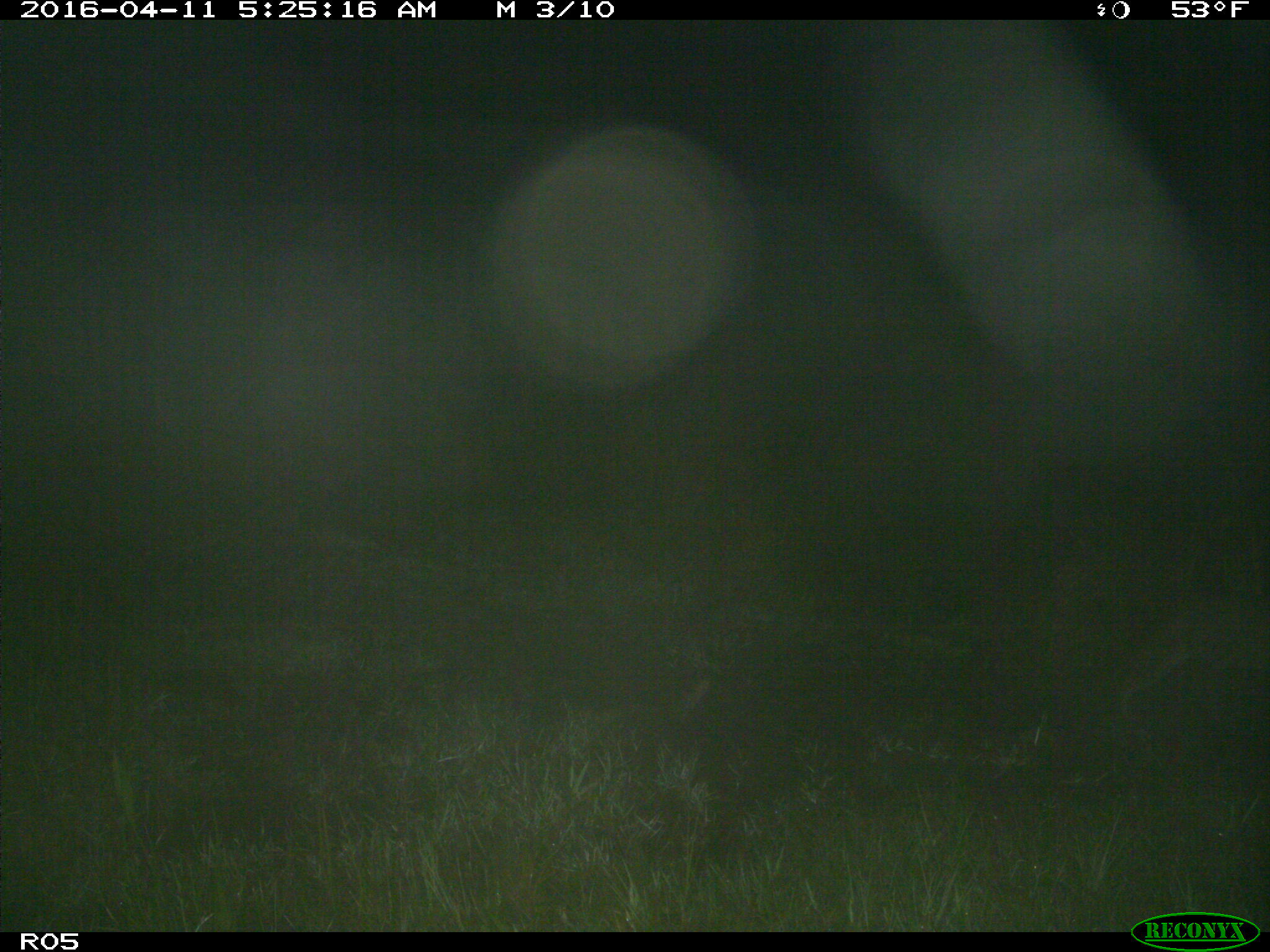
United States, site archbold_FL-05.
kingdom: Animalia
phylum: Chordata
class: Mammalia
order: Carnivora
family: Felidae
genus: Lynx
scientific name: Lynx rufus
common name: bobcat